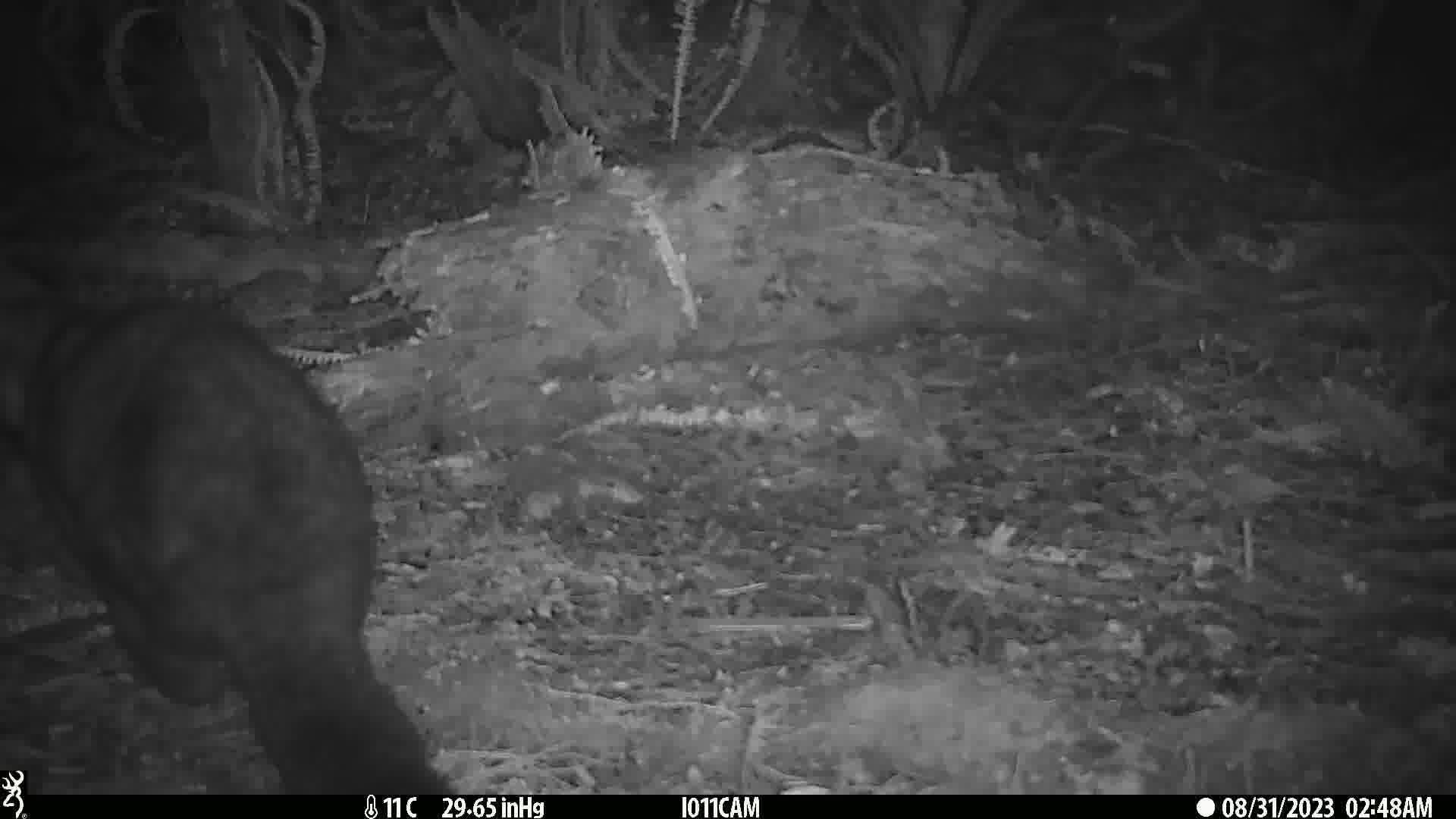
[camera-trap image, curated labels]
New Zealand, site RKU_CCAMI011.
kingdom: Animalia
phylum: Chordata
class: Mammalia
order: Diprotodontia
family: Phalangeridae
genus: Trichosurus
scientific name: Trichosurus vulpecula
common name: common brushtail possum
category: possum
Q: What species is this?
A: Possum (common brushtail possum) (Trichosurus vulpecula).